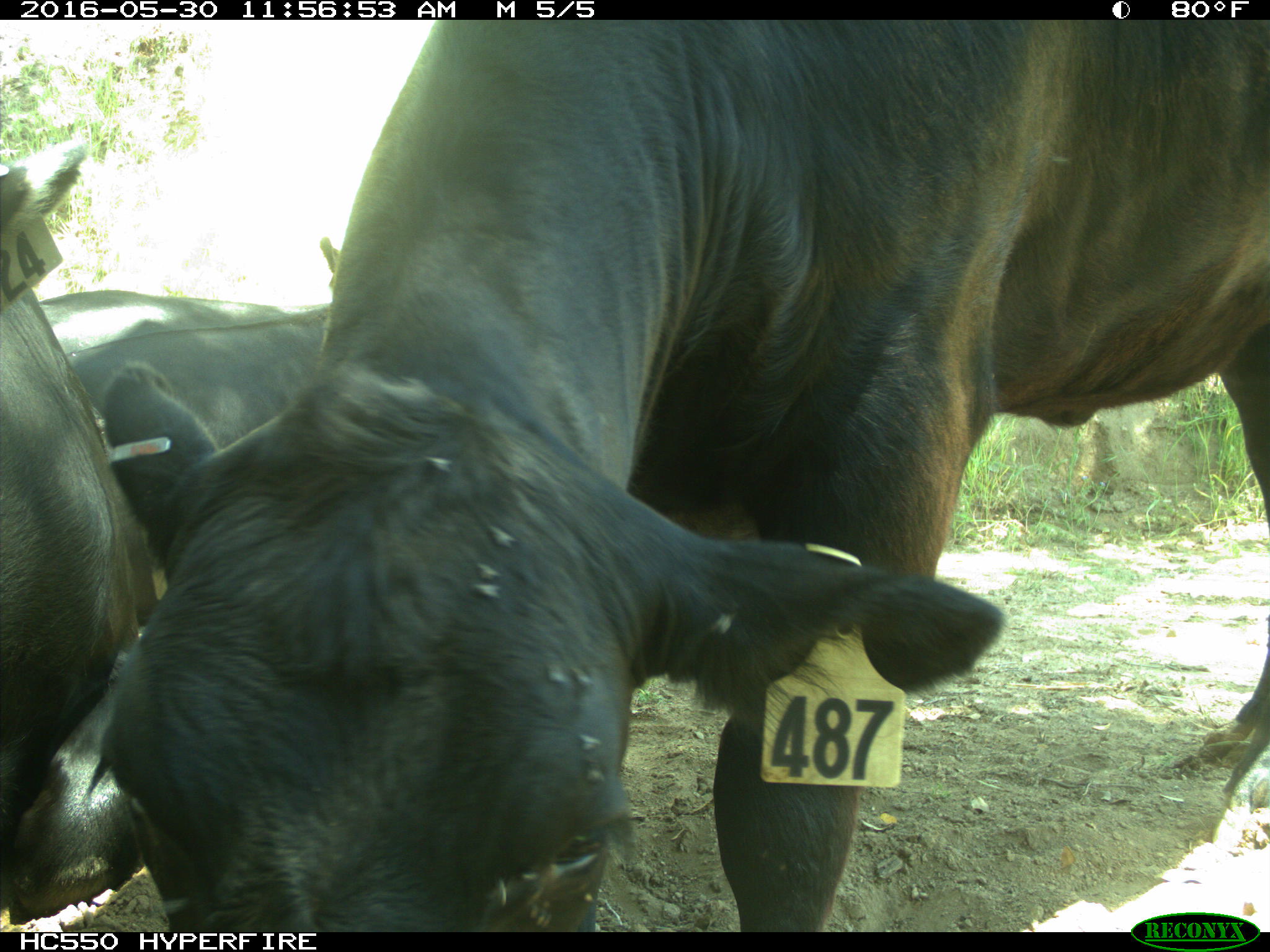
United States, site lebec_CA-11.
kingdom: Animalia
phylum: Chordata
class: Mammalia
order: Artiodactyla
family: Bovidae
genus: Bos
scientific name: Bos taurus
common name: domestic cow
Bos taurus (domestic cow).